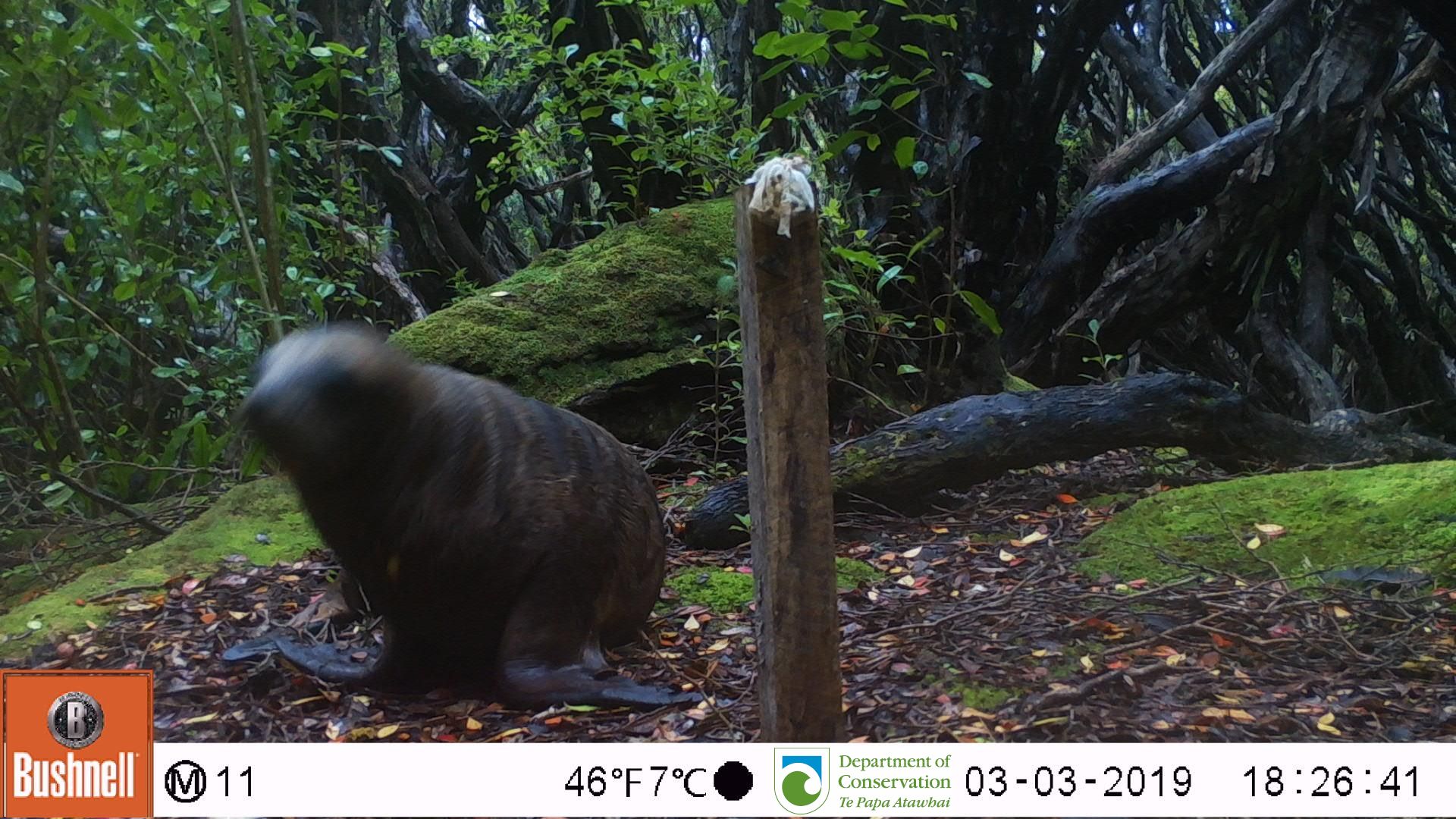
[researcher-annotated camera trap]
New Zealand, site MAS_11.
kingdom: Animalia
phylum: Chordata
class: Mammalia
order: Carnivora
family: Otariidae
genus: Phocarctos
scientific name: Phocarctos hookeri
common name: new zealand sea lion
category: sealion